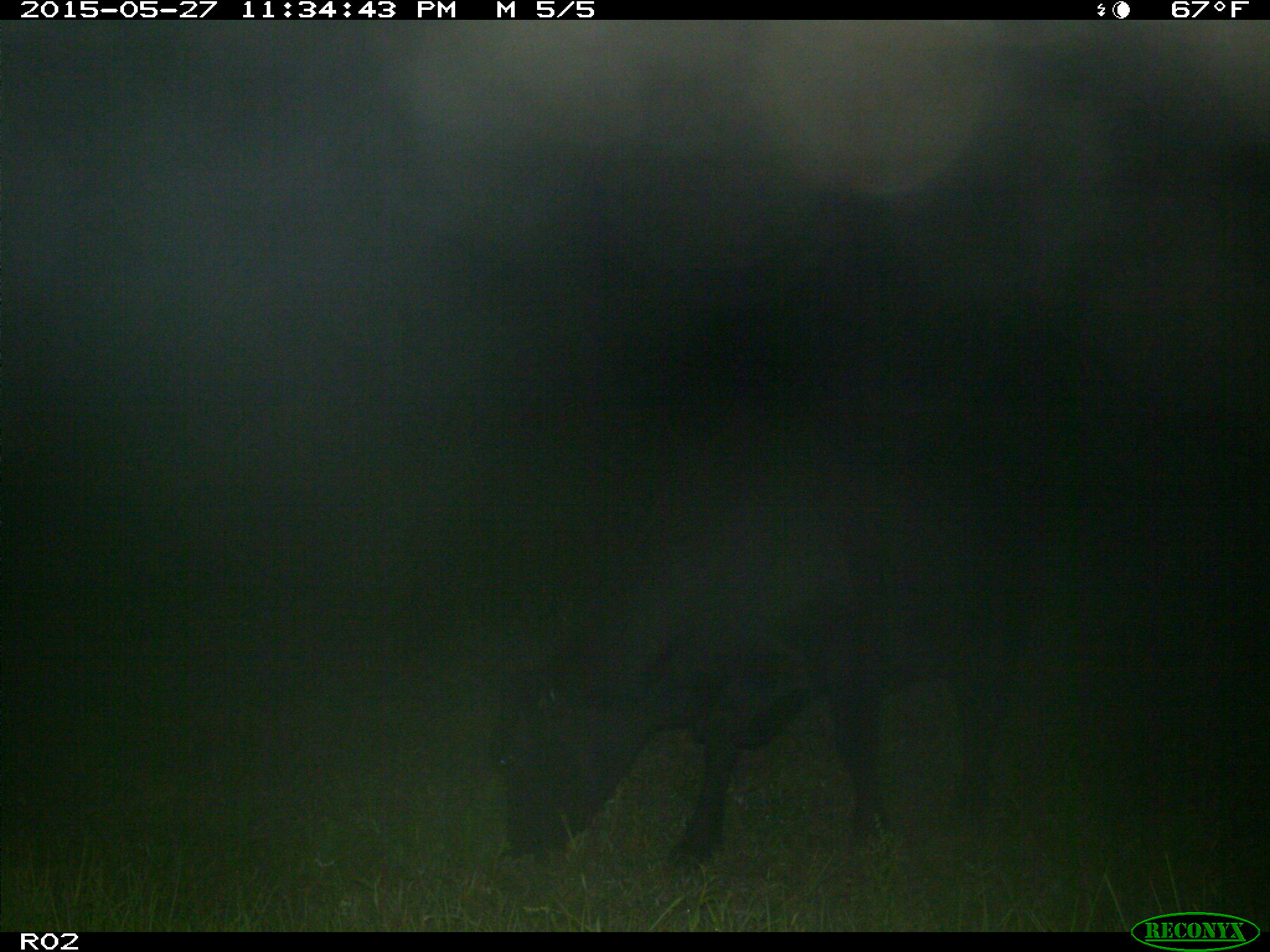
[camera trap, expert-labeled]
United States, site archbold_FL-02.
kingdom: Animalia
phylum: Chordata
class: Mammalia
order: Artiodactyla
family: Bovidae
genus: Bos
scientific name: Bos taurus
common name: domestic cow